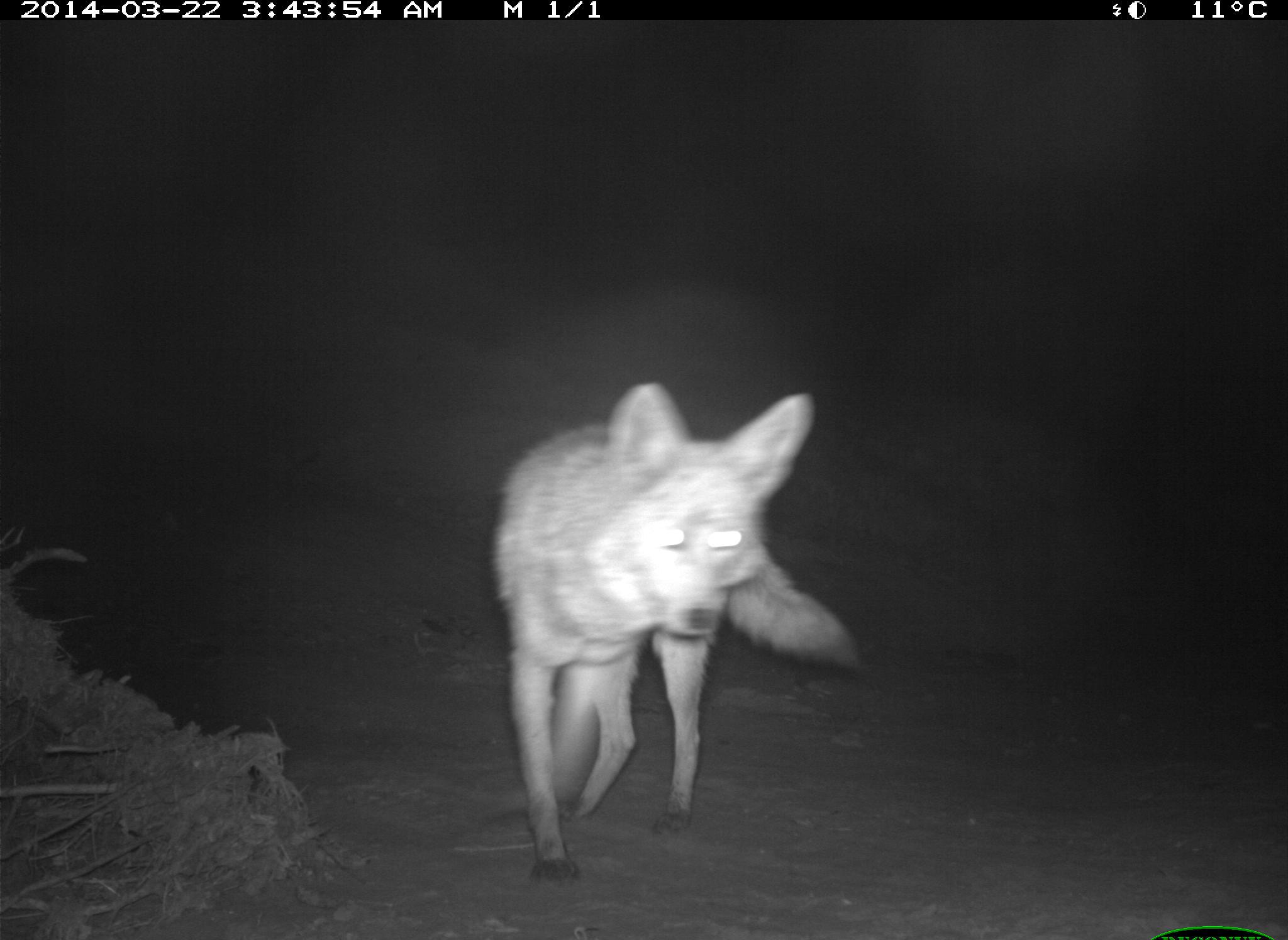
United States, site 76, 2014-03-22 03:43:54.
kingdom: Animalia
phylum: Chordata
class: Mammalia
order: Carnivora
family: Canidae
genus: Canis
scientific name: Canis latrans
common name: coyote